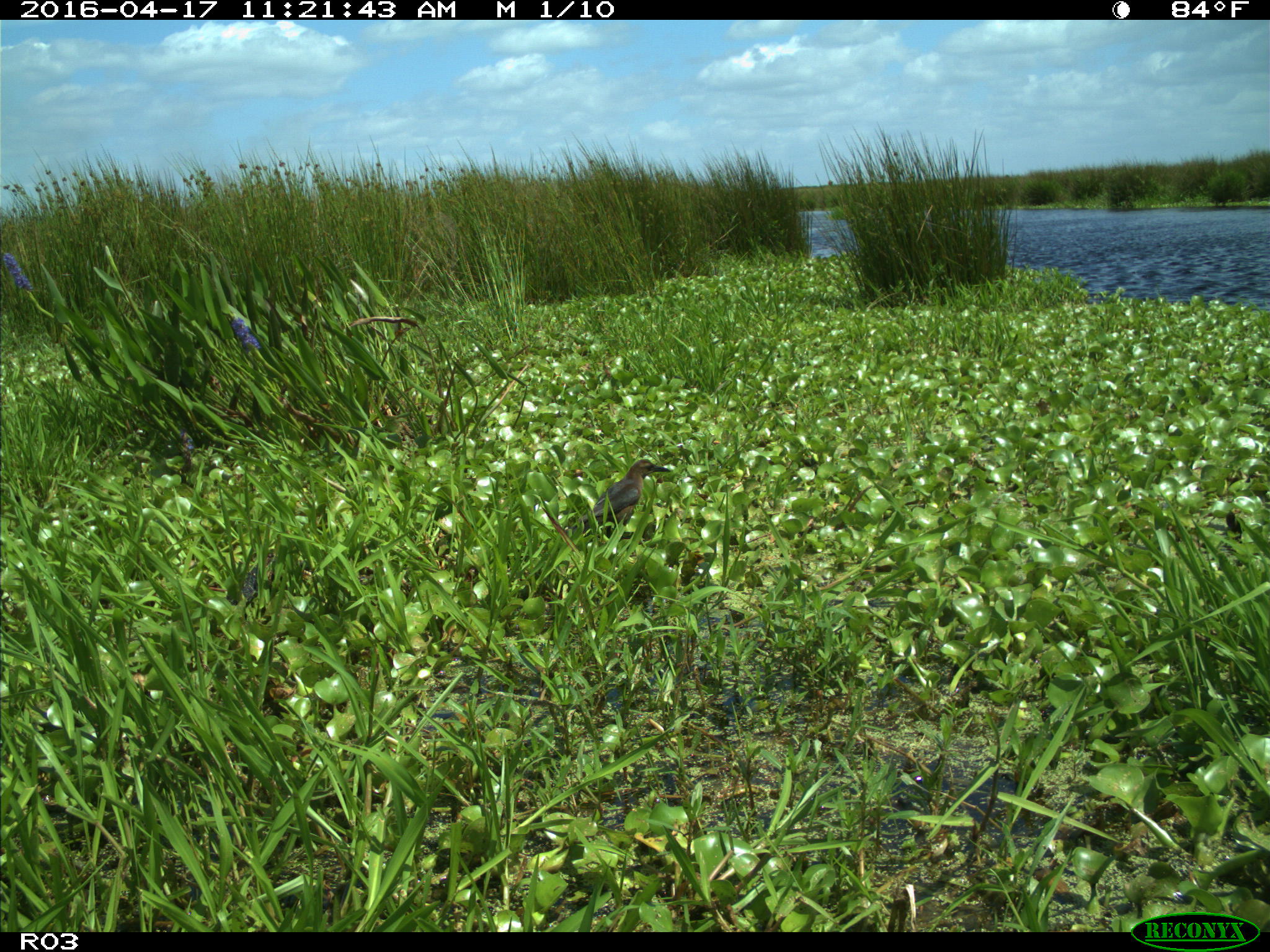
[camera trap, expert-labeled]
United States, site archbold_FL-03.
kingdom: Animalia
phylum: Chordata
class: Aves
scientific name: Aves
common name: birds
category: unidentified bird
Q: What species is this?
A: Unidentified bird (birds) (Aves).